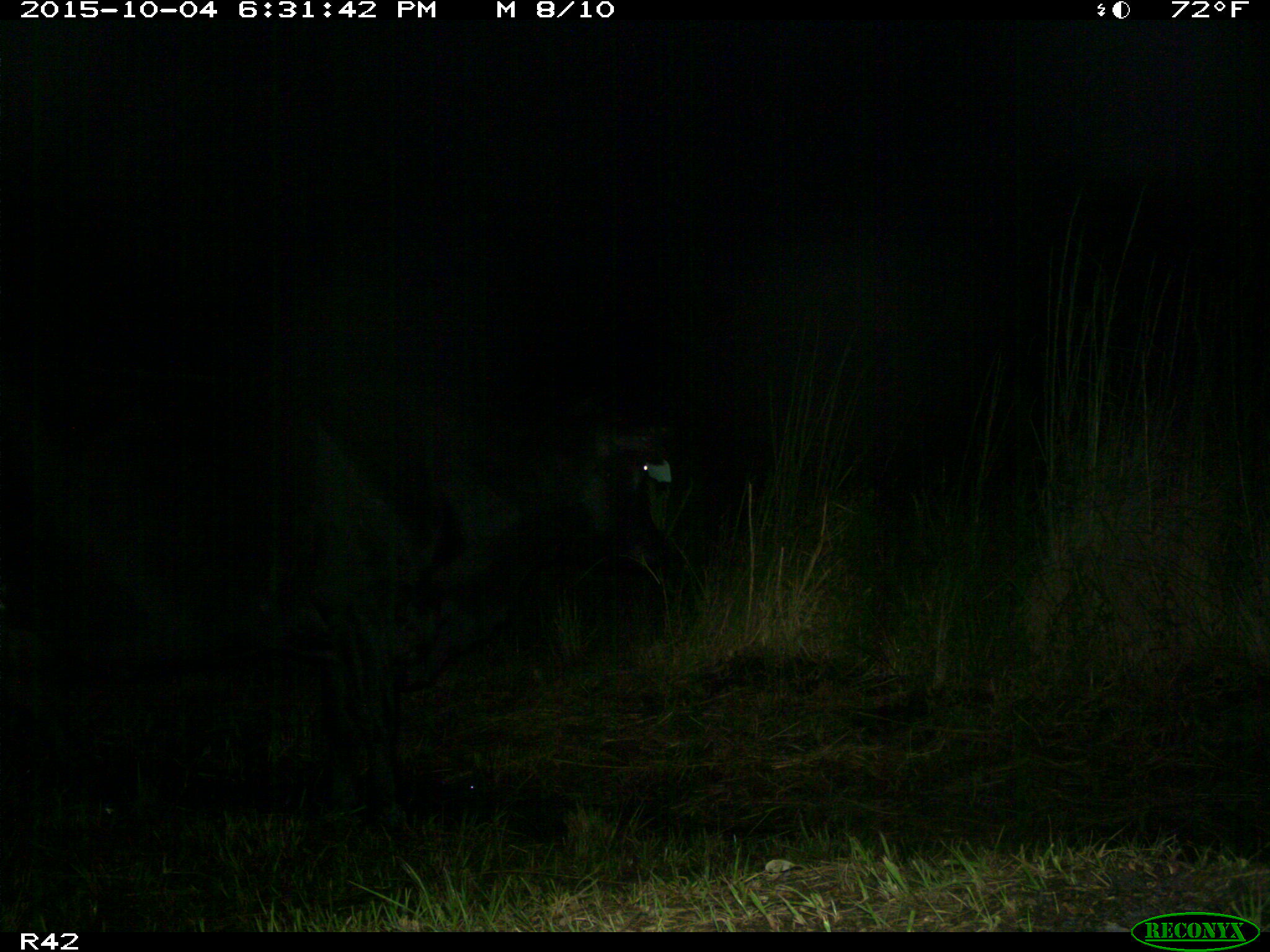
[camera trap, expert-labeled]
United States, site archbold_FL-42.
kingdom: Animalia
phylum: Chordata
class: Mammalia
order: Artiodactyla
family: Bovidae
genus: Bos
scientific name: Bos taurus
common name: domestic cow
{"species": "Bos taurus (domestic cow)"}